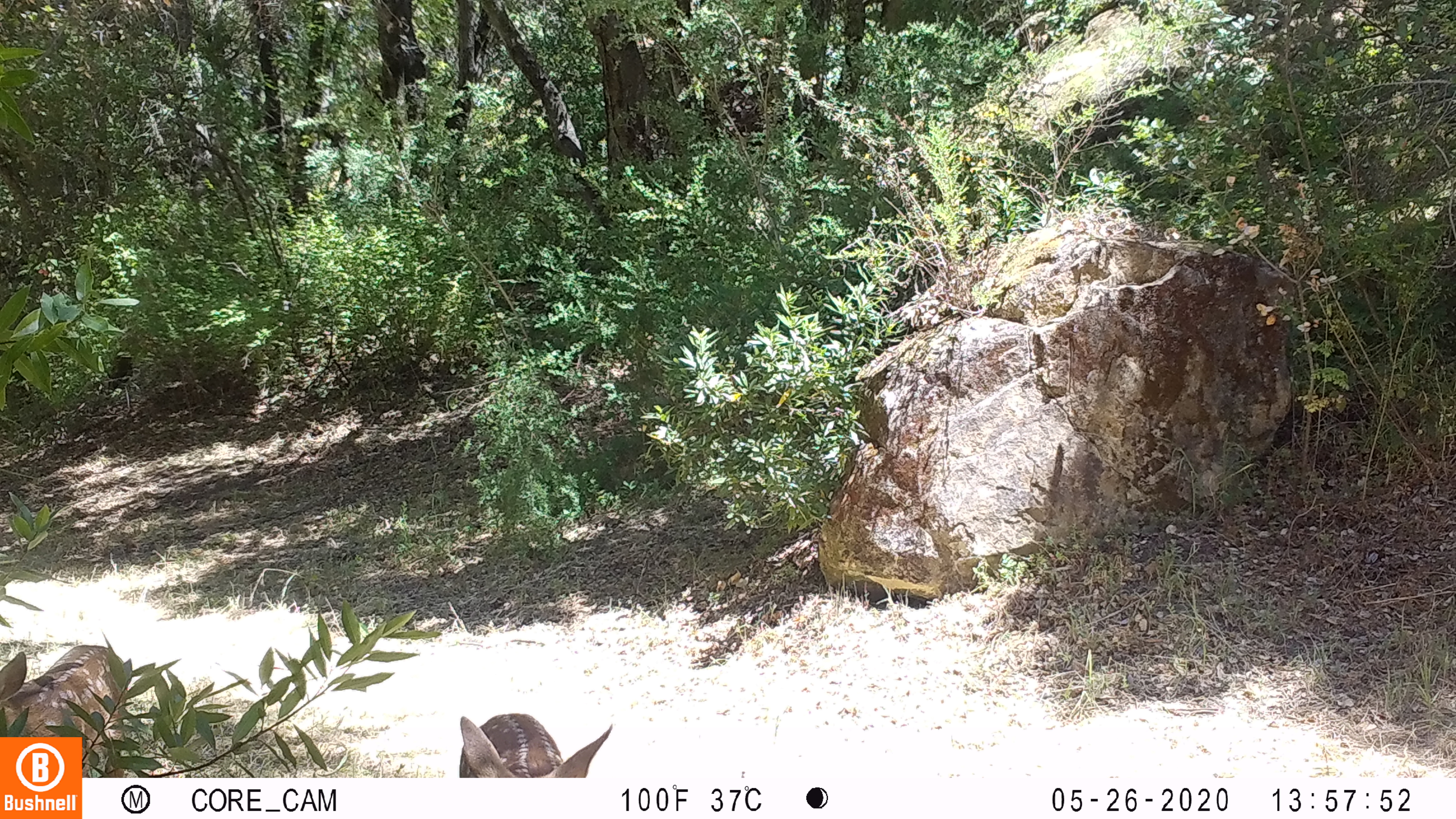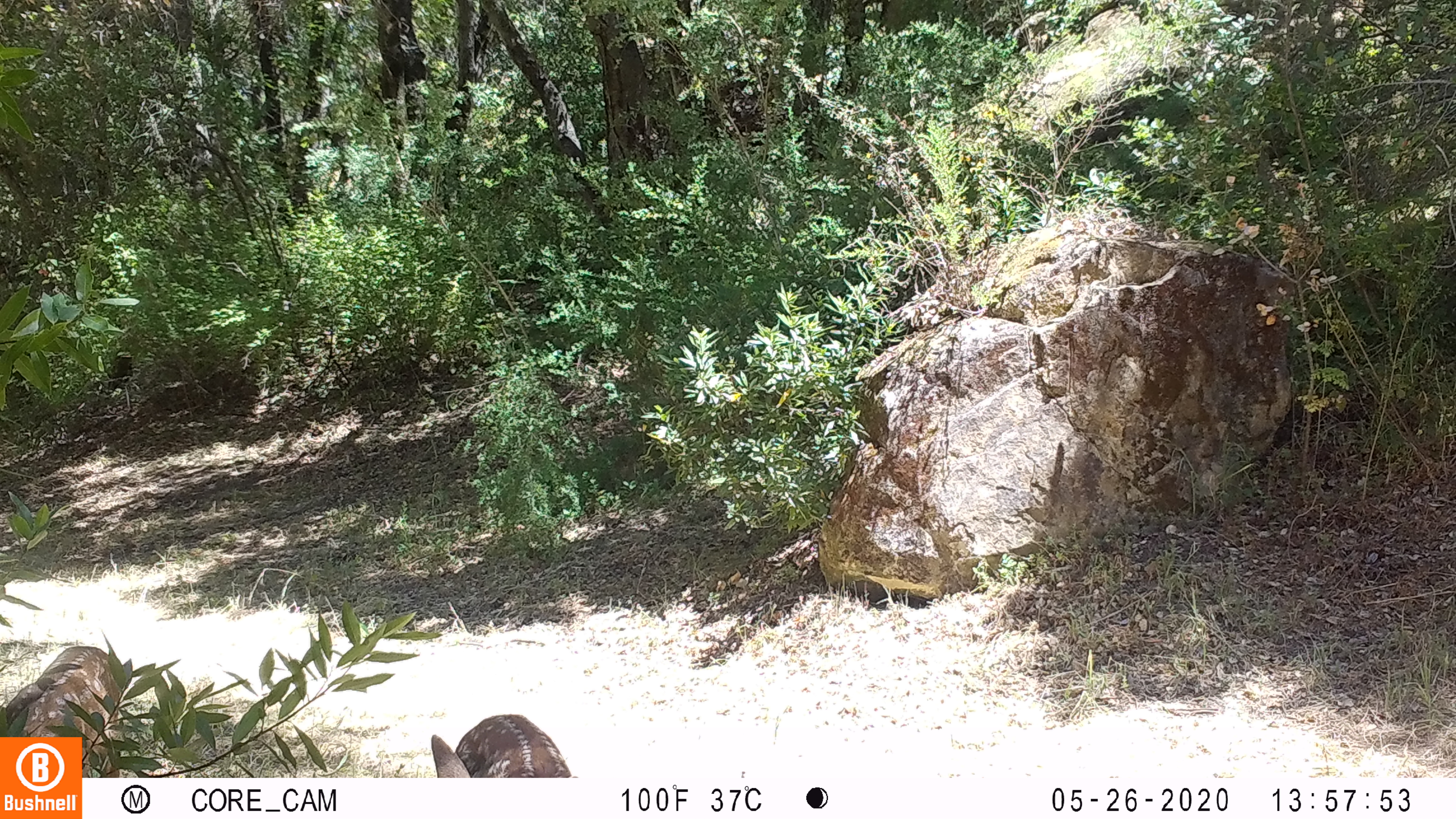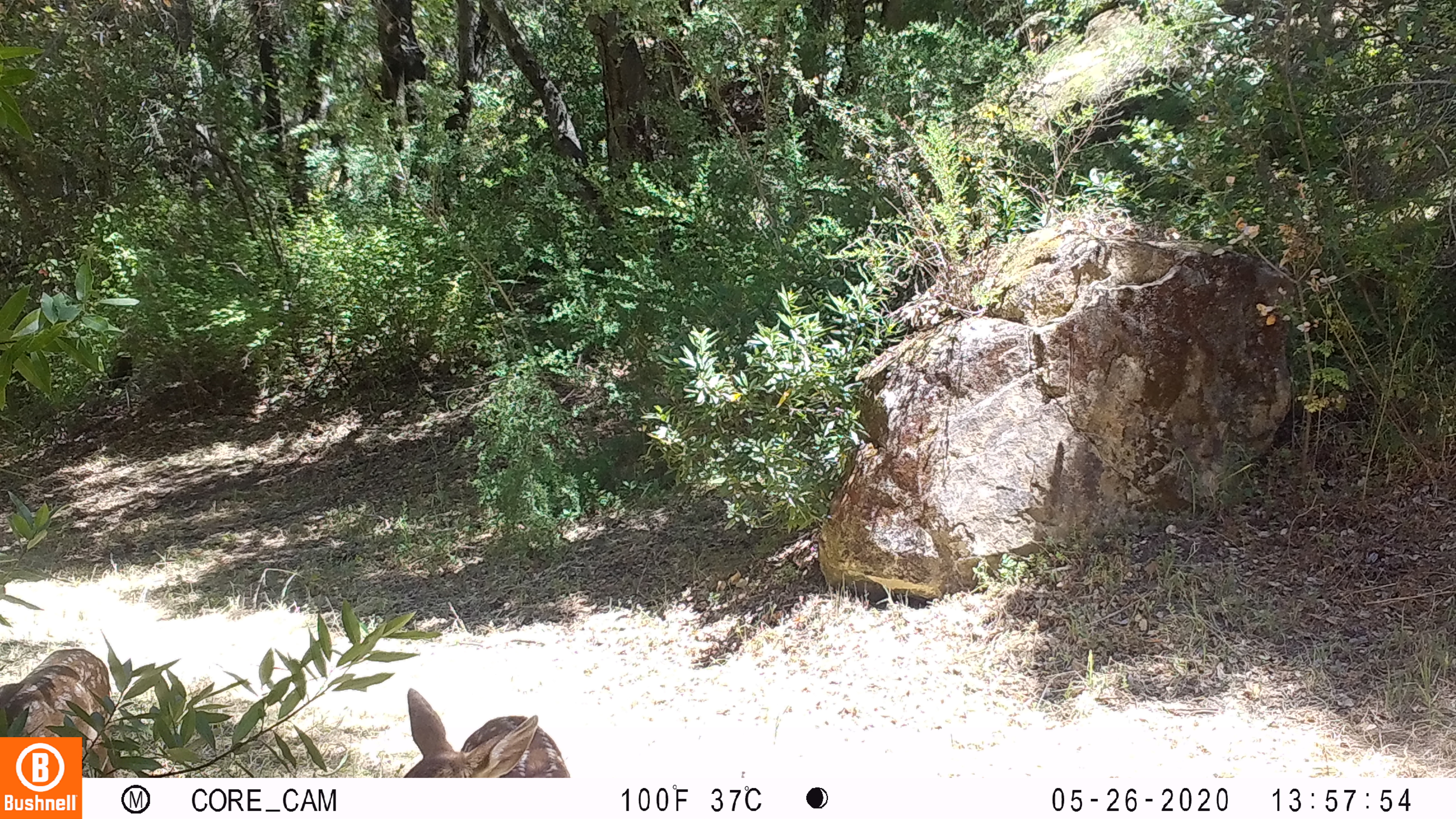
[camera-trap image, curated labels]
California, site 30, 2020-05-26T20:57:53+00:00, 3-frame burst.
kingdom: Animalia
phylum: Chordata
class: Mammalia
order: Artiodactyla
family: Cervidae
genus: Odocoileus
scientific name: Odocoileus hemionus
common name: mule deer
Mule deer (Odocoileus hemionus).